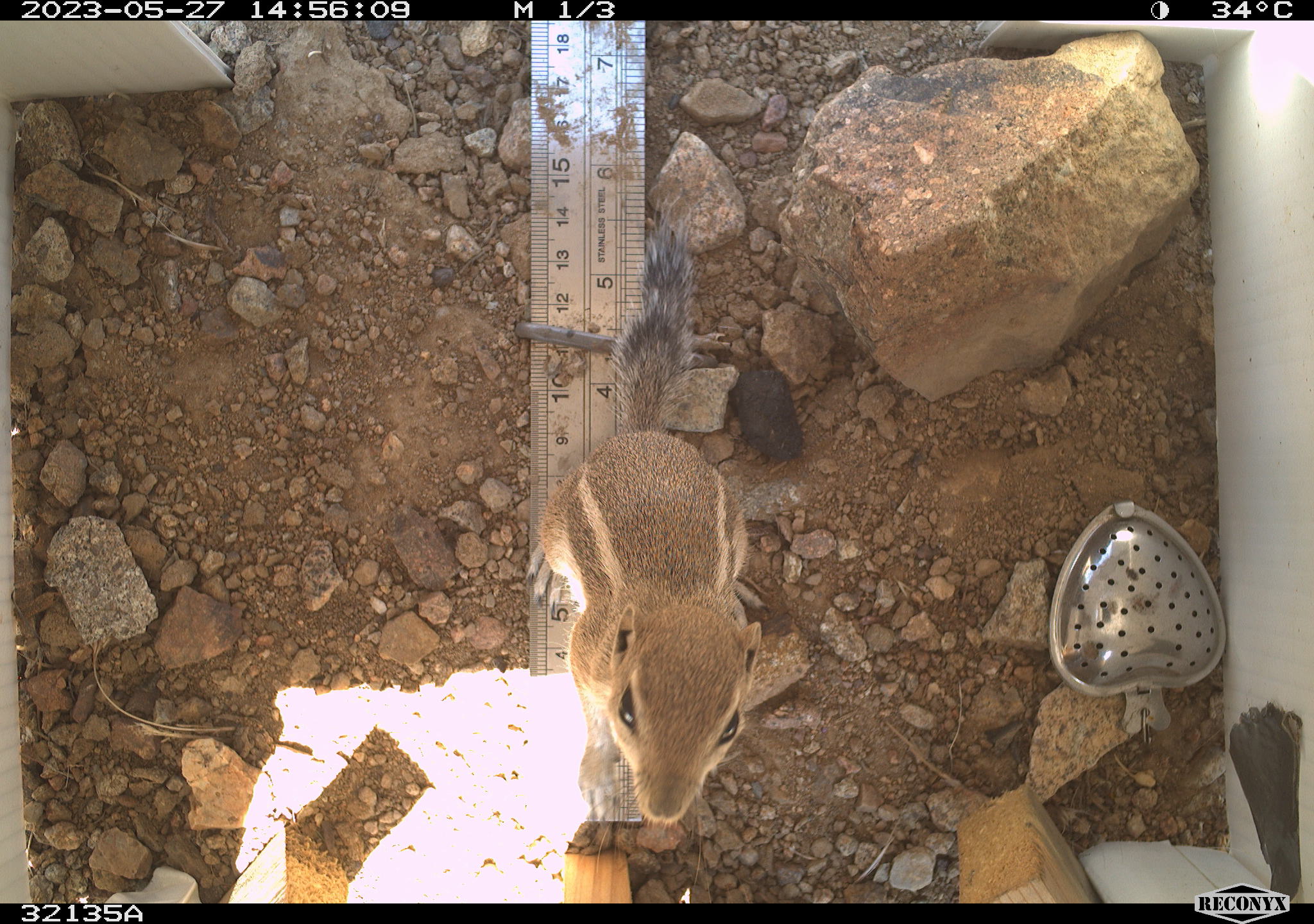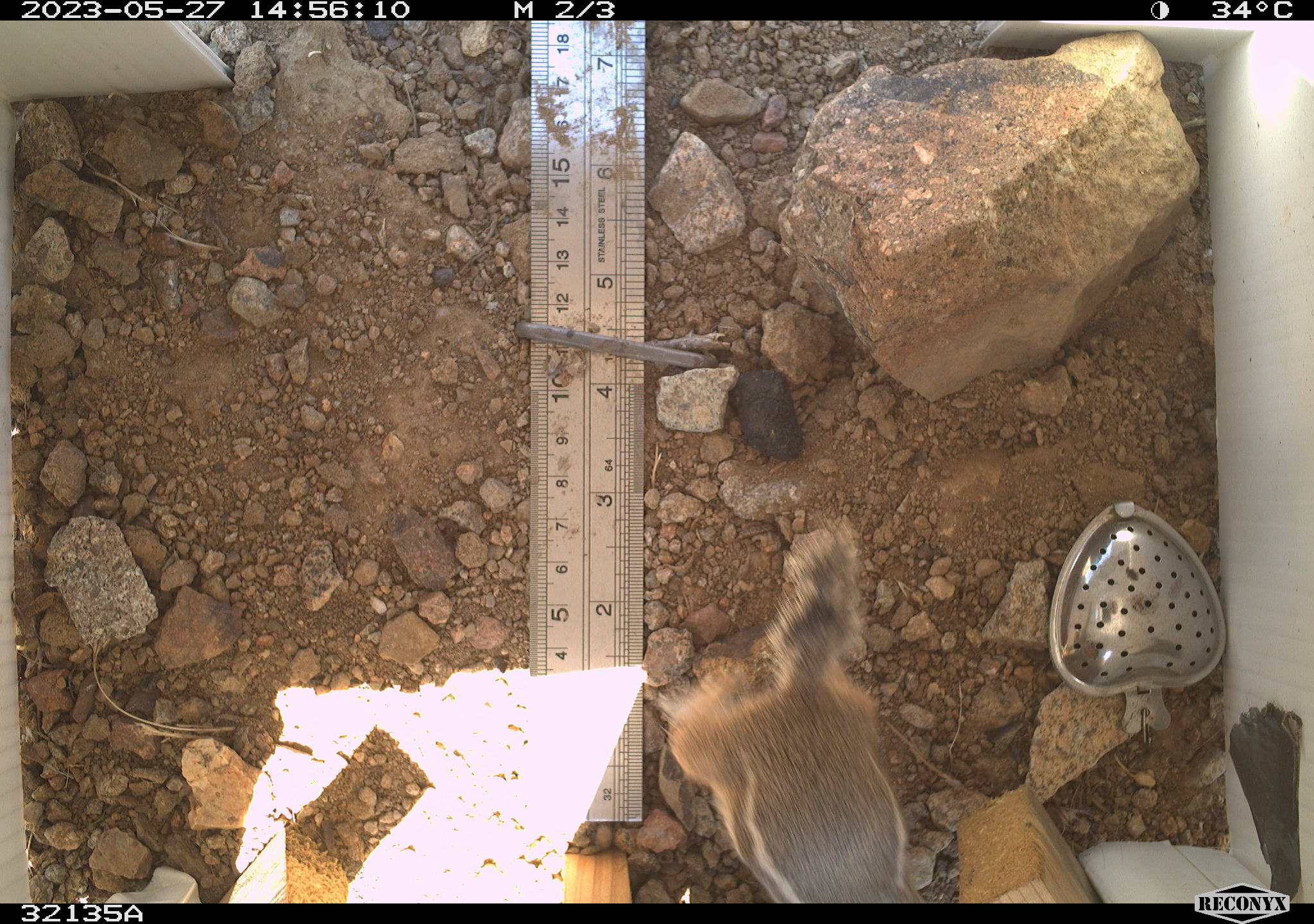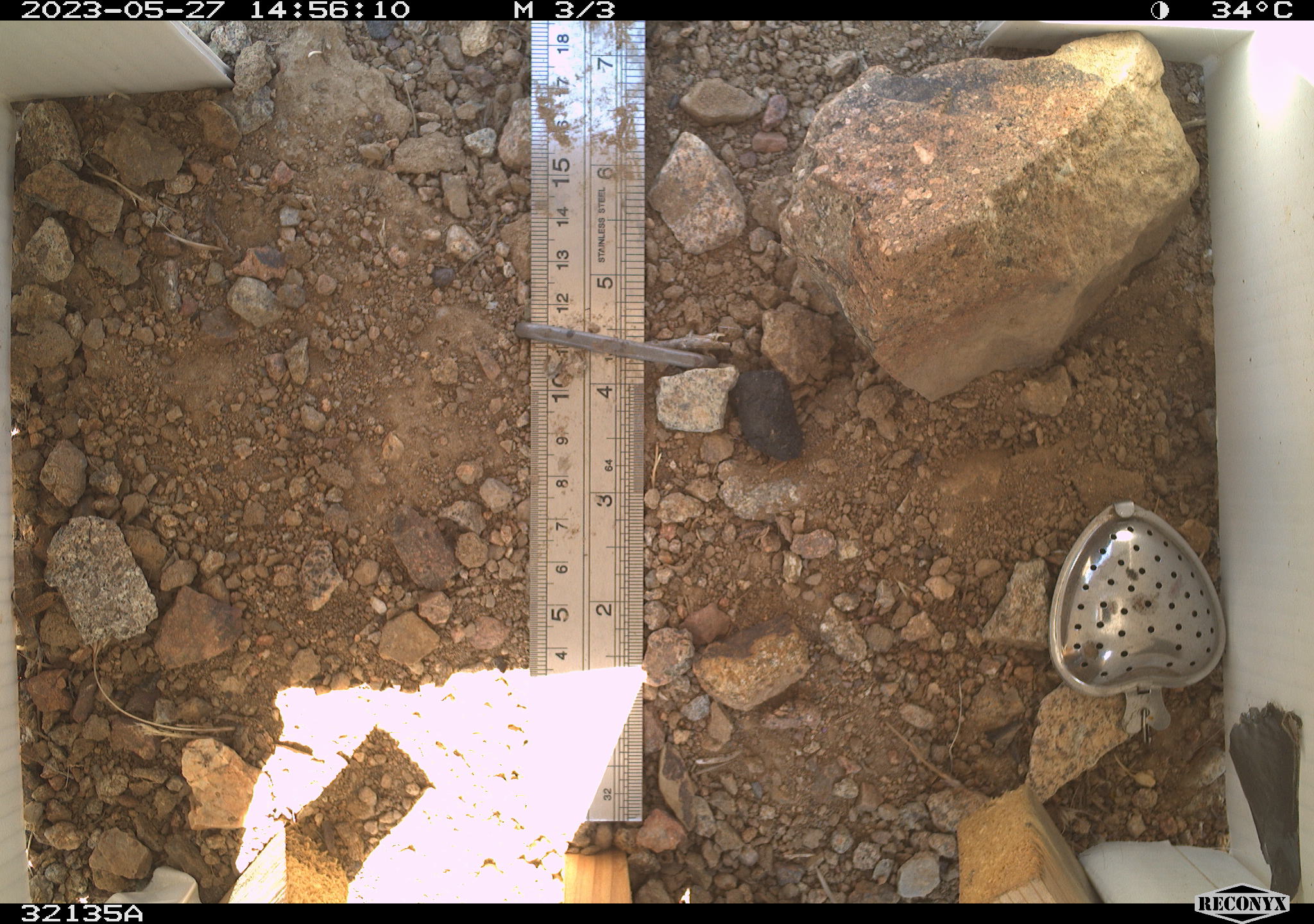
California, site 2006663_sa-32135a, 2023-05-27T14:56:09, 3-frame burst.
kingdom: Animalia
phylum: Chordata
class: Mammalia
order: Rodentia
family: Sciuridae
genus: Ammospermophilus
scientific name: Ammospermophilus leucurus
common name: white-tailed antelope squirrel